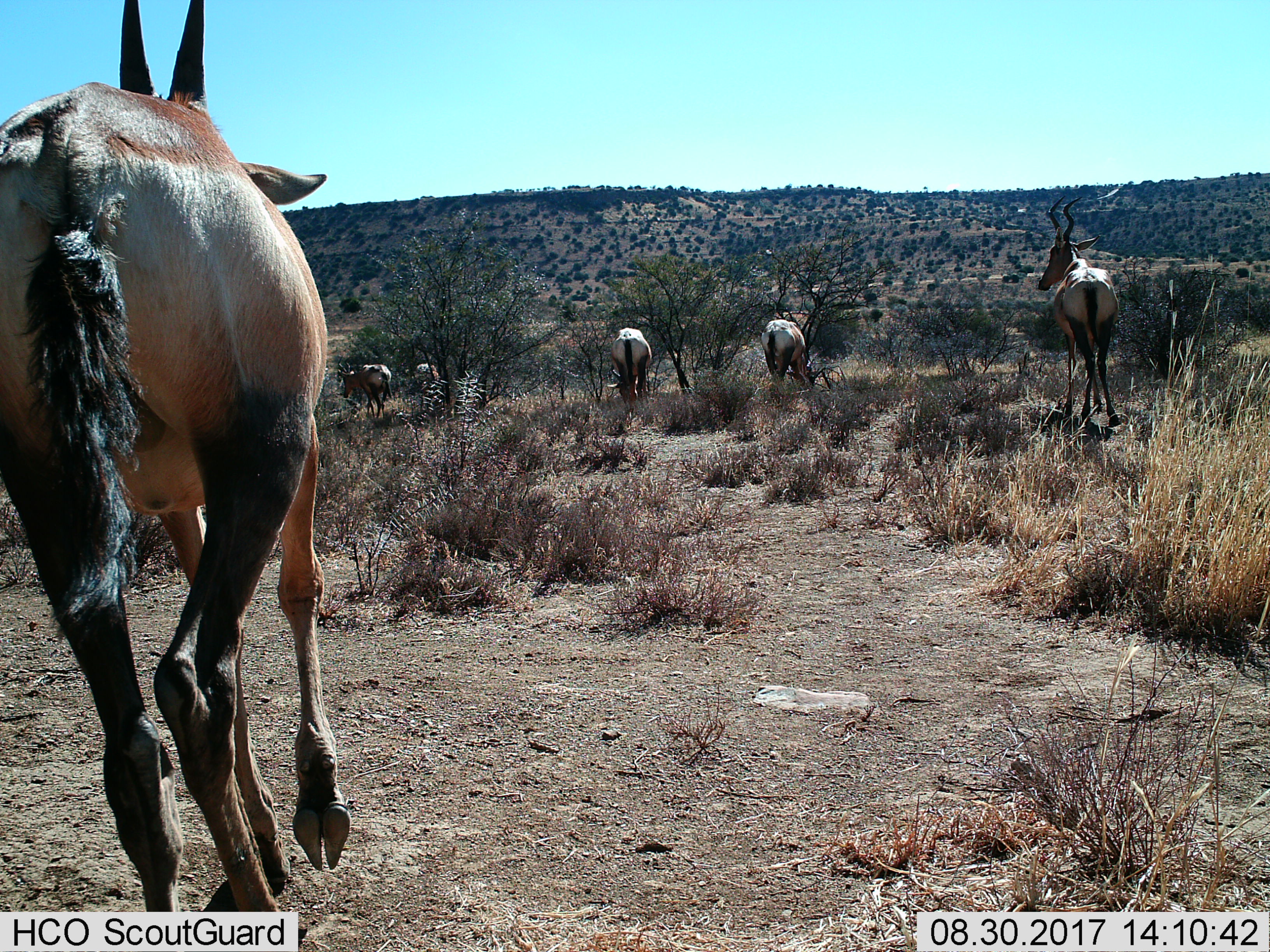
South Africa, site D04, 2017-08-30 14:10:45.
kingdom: Animalia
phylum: Chordata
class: Mammalia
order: Artiodactyla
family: Bovidae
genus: Alcelaphus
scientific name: Alcelaphus buselaphus caama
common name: red hartebeest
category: hartebeestred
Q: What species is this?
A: Hartebeestred (red hartebeest) (Alcelaphus buselaphus caama).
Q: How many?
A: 6.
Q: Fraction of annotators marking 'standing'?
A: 50%.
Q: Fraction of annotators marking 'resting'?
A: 0%.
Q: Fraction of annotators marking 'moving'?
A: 83%.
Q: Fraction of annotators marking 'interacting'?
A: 0%.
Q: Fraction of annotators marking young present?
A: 0%.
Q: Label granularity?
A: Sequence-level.